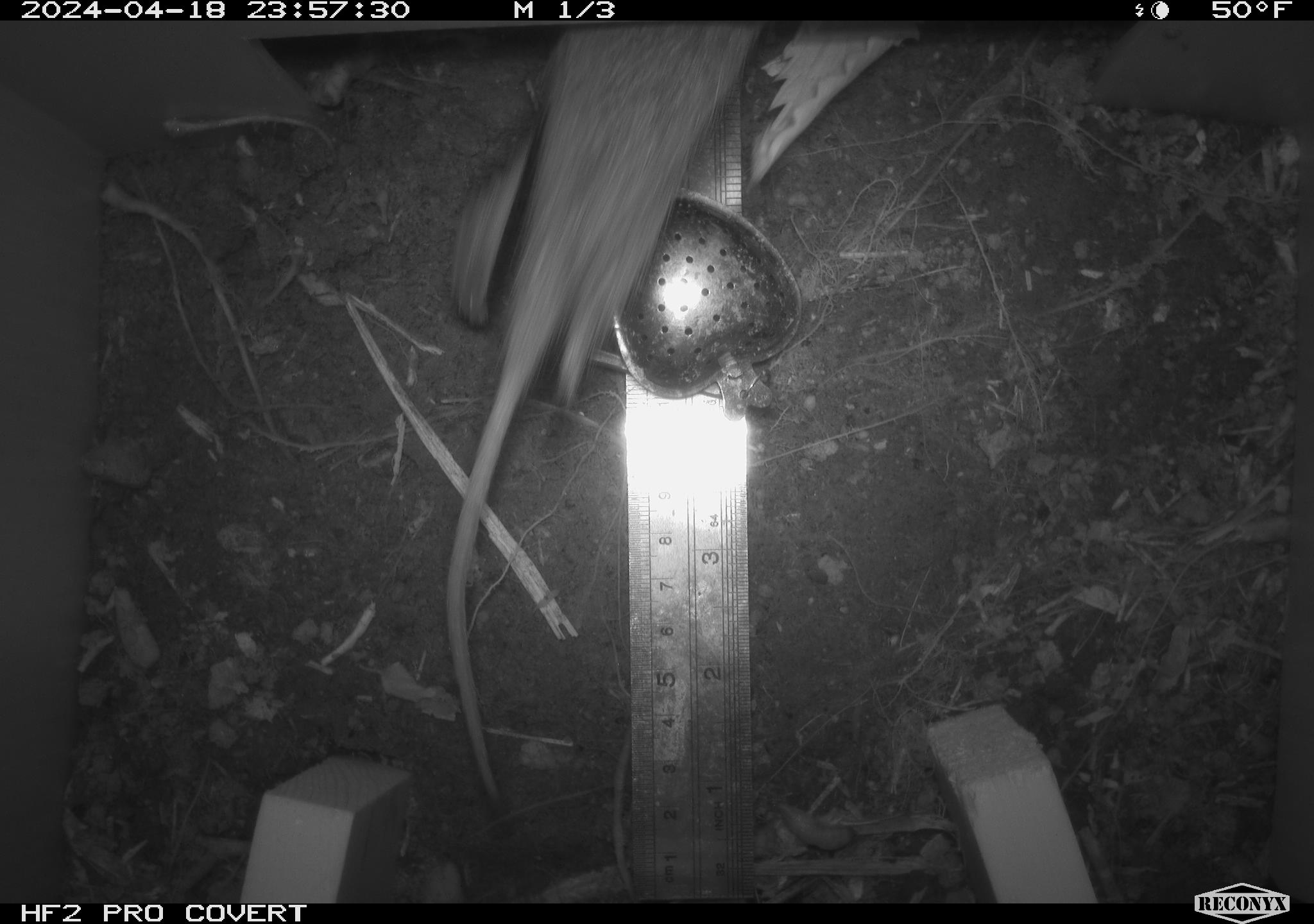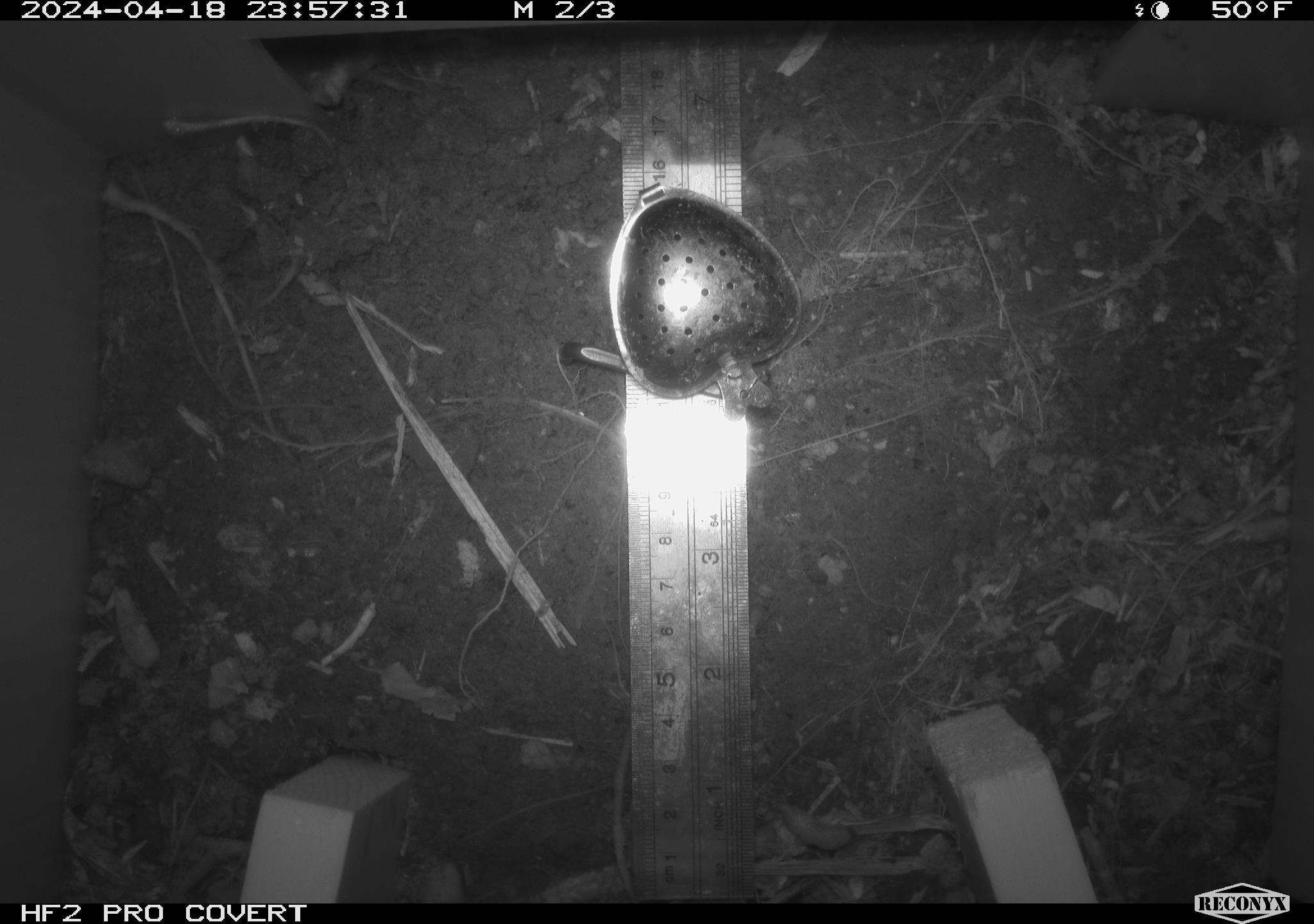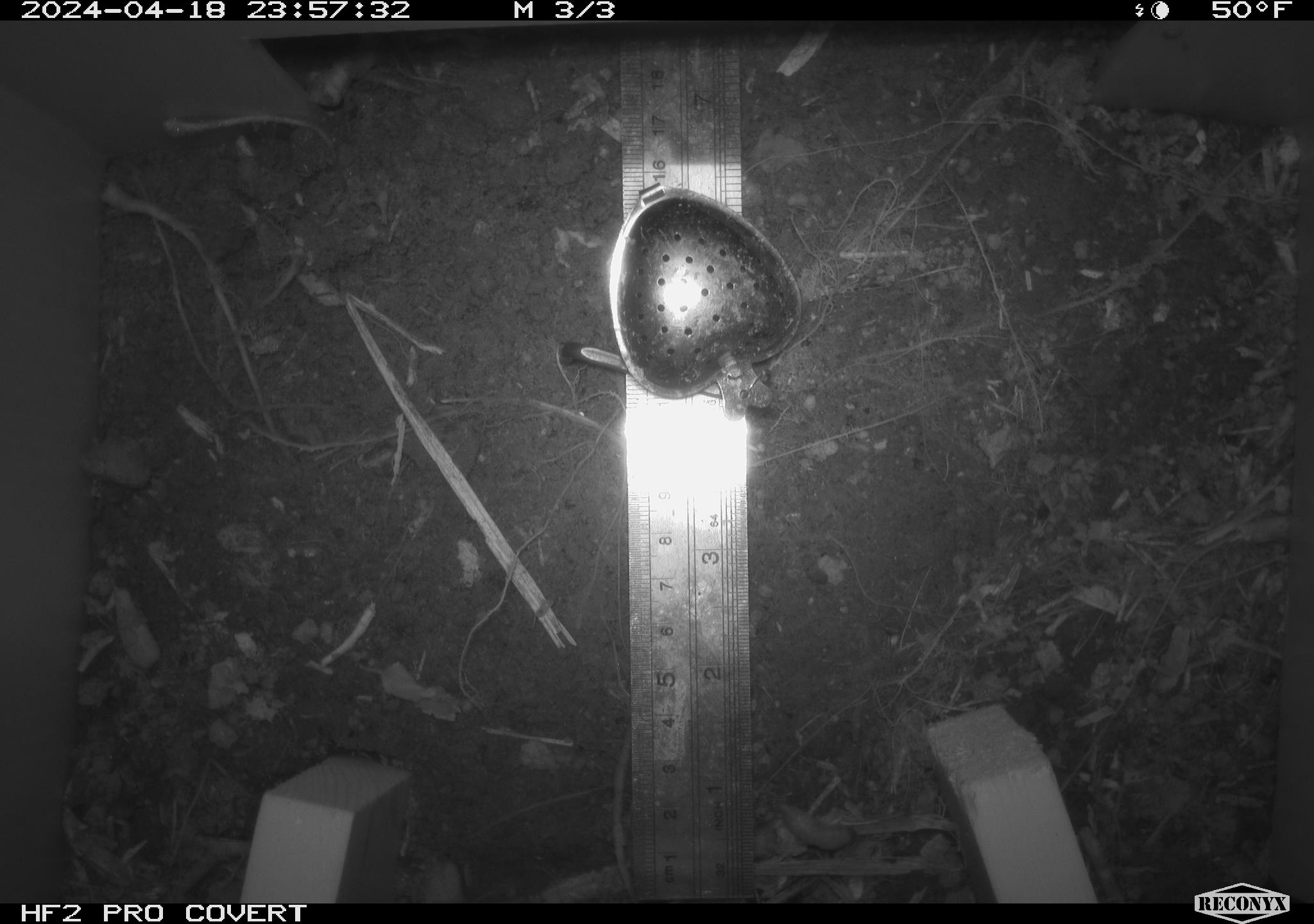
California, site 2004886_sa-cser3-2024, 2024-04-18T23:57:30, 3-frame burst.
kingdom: Animalia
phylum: Chordata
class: Mammalia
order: Rodentia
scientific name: Rodentia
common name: rodent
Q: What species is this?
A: Rodent (Rodentia).